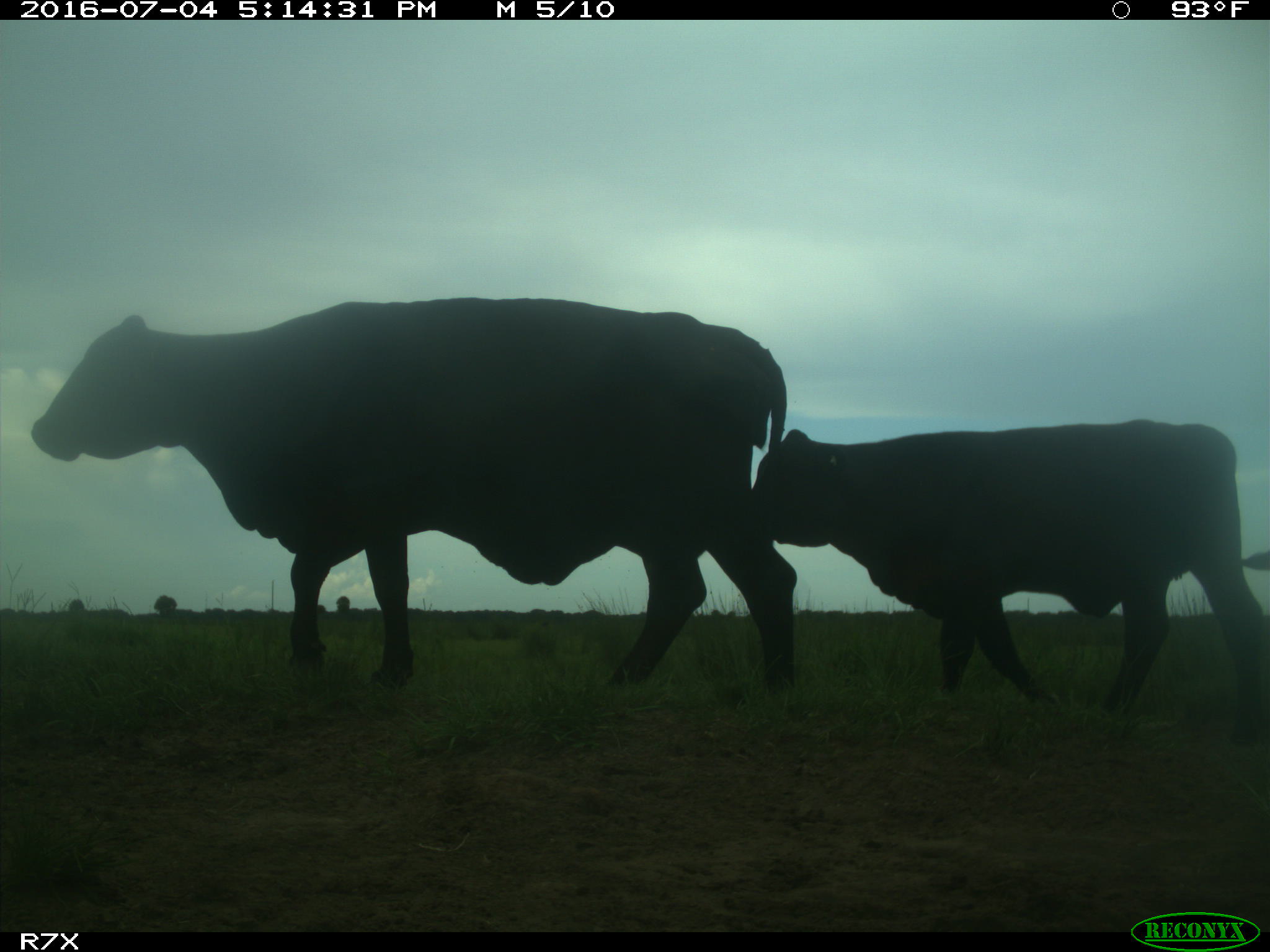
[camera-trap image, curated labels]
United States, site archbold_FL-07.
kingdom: Animalia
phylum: Chordata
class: Mammalia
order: Artiodactyla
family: Bovidae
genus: Bos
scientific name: Bos taurus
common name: domestic cow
Bos taurus (domestic cow).